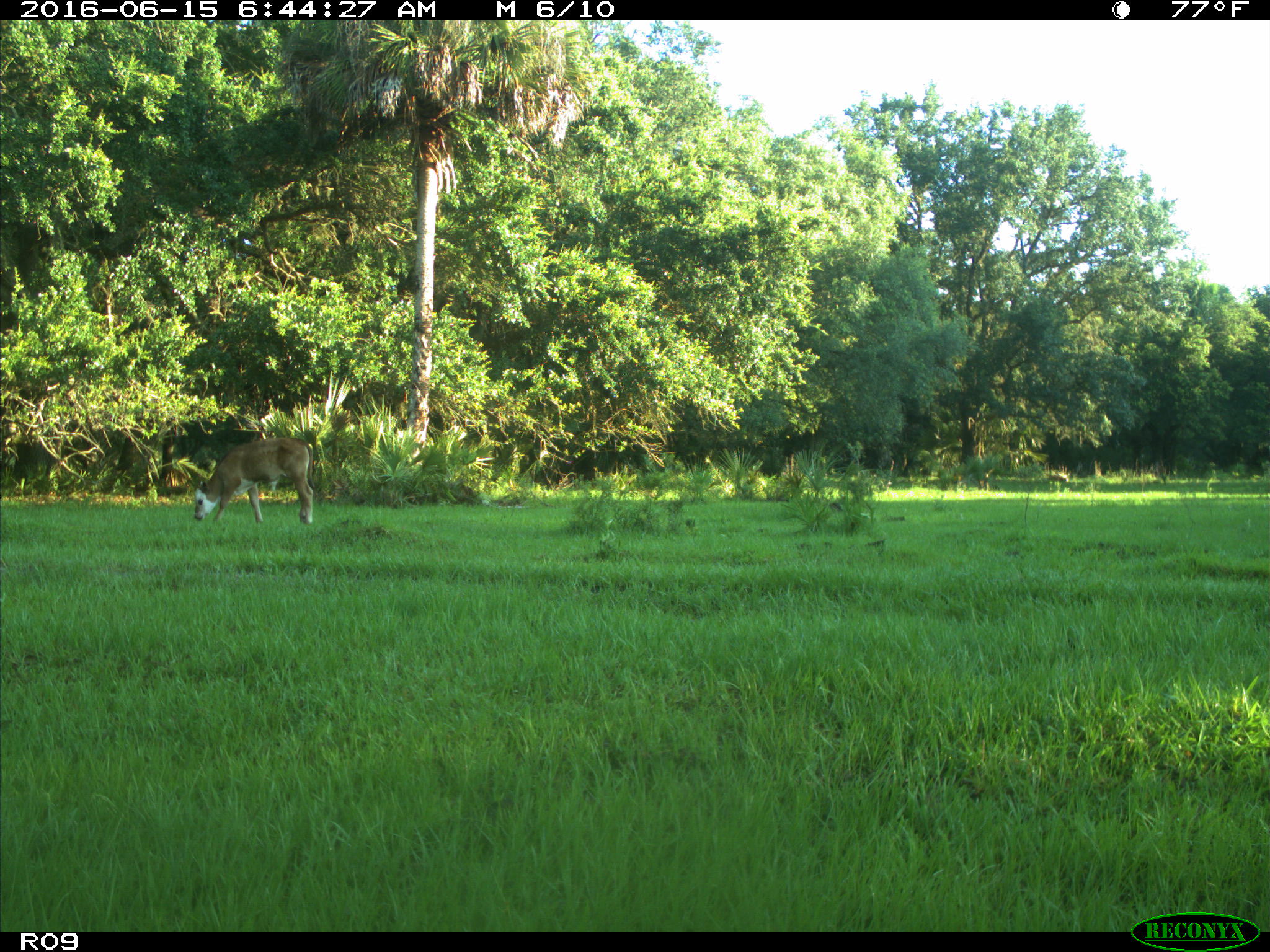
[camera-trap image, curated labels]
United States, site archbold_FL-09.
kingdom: Animalia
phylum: Chordata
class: Mammalia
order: Artiodactyla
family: Bovidae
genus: Bos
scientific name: Bos taurus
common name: domestic cow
Bos taurus (domestic cow).